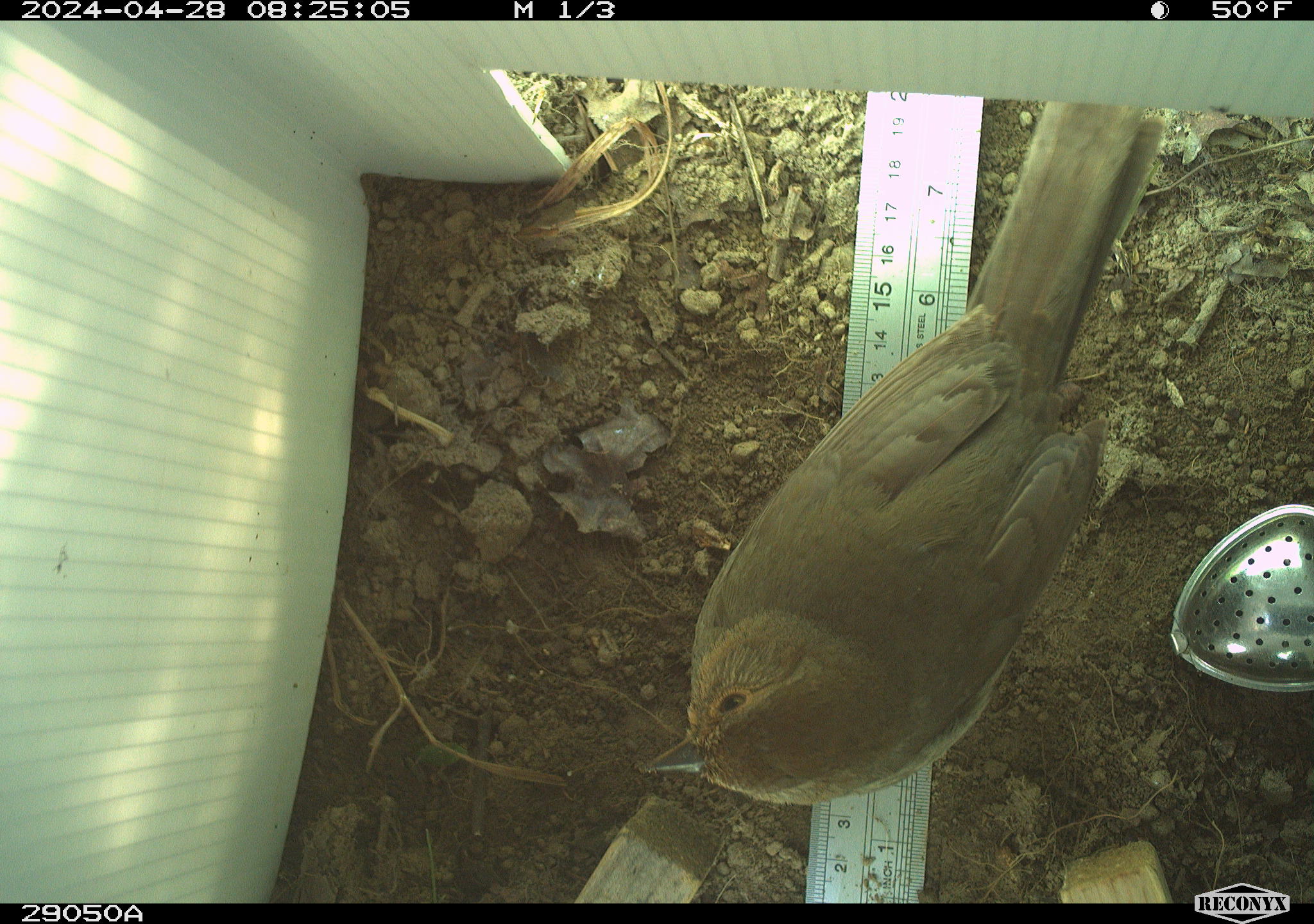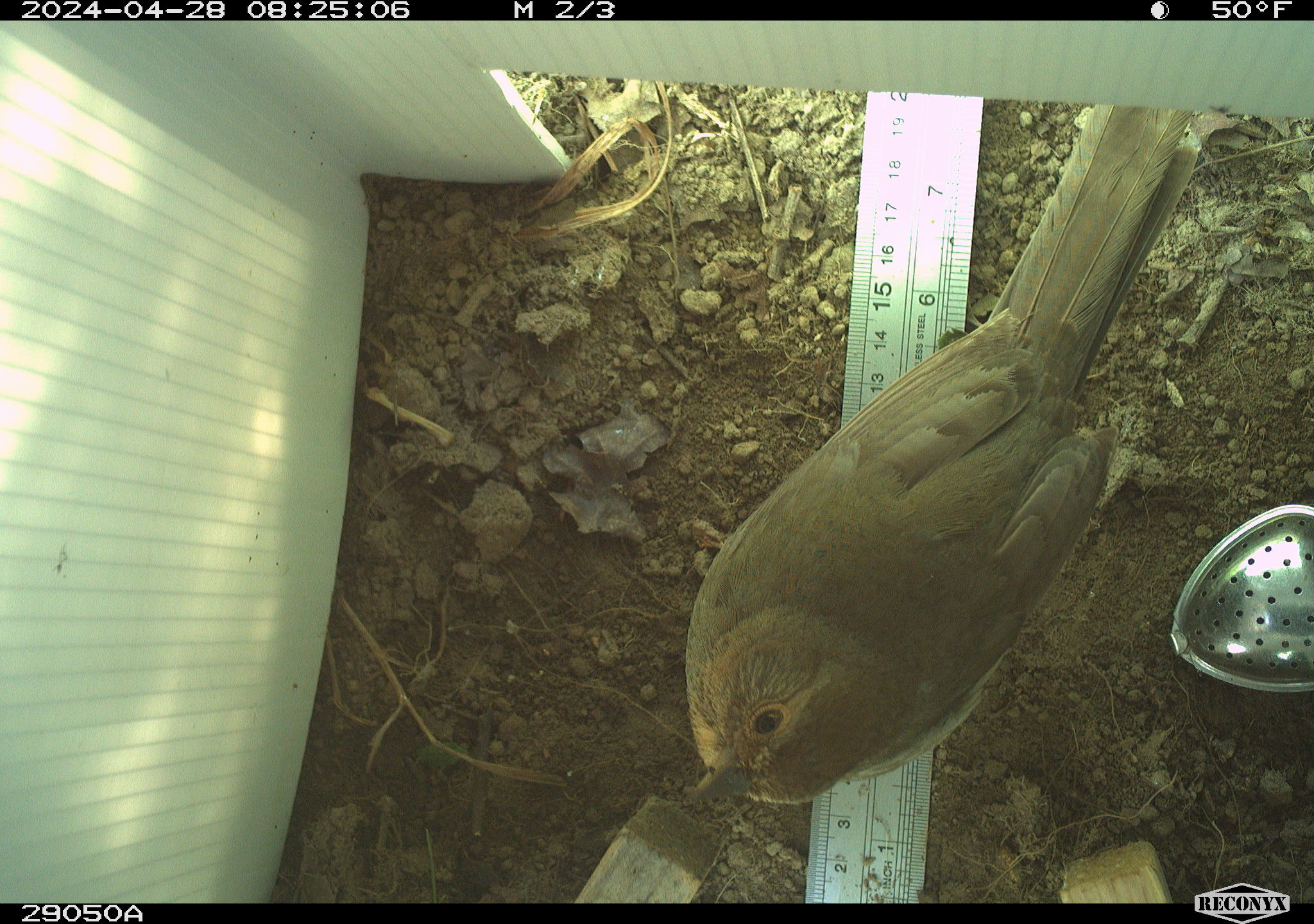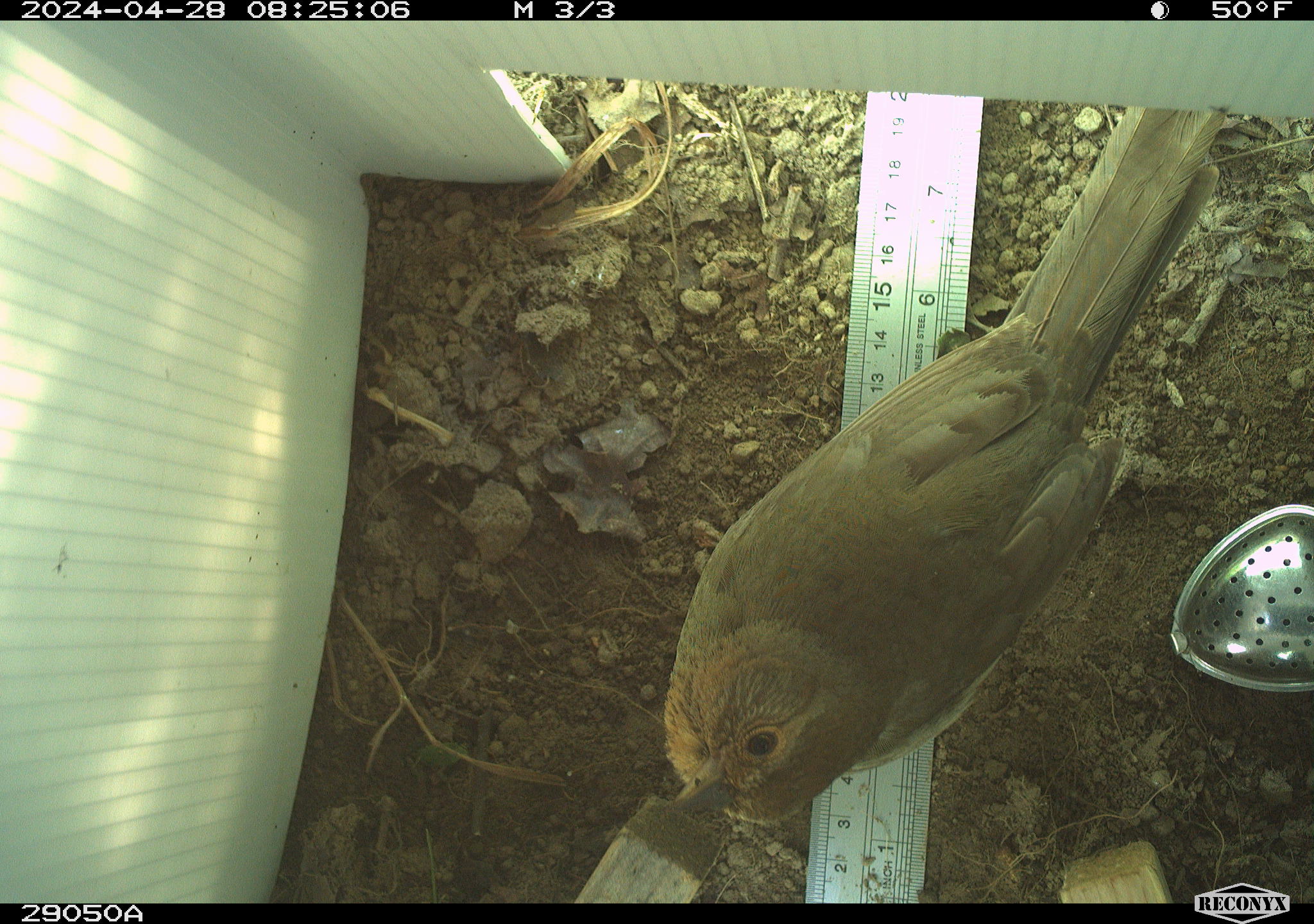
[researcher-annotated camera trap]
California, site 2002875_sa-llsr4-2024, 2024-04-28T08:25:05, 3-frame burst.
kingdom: Animalia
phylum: Chordata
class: Aves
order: Passeriformes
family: Passerellidae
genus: Melozone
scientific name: Melozone crissalis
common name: california towhee